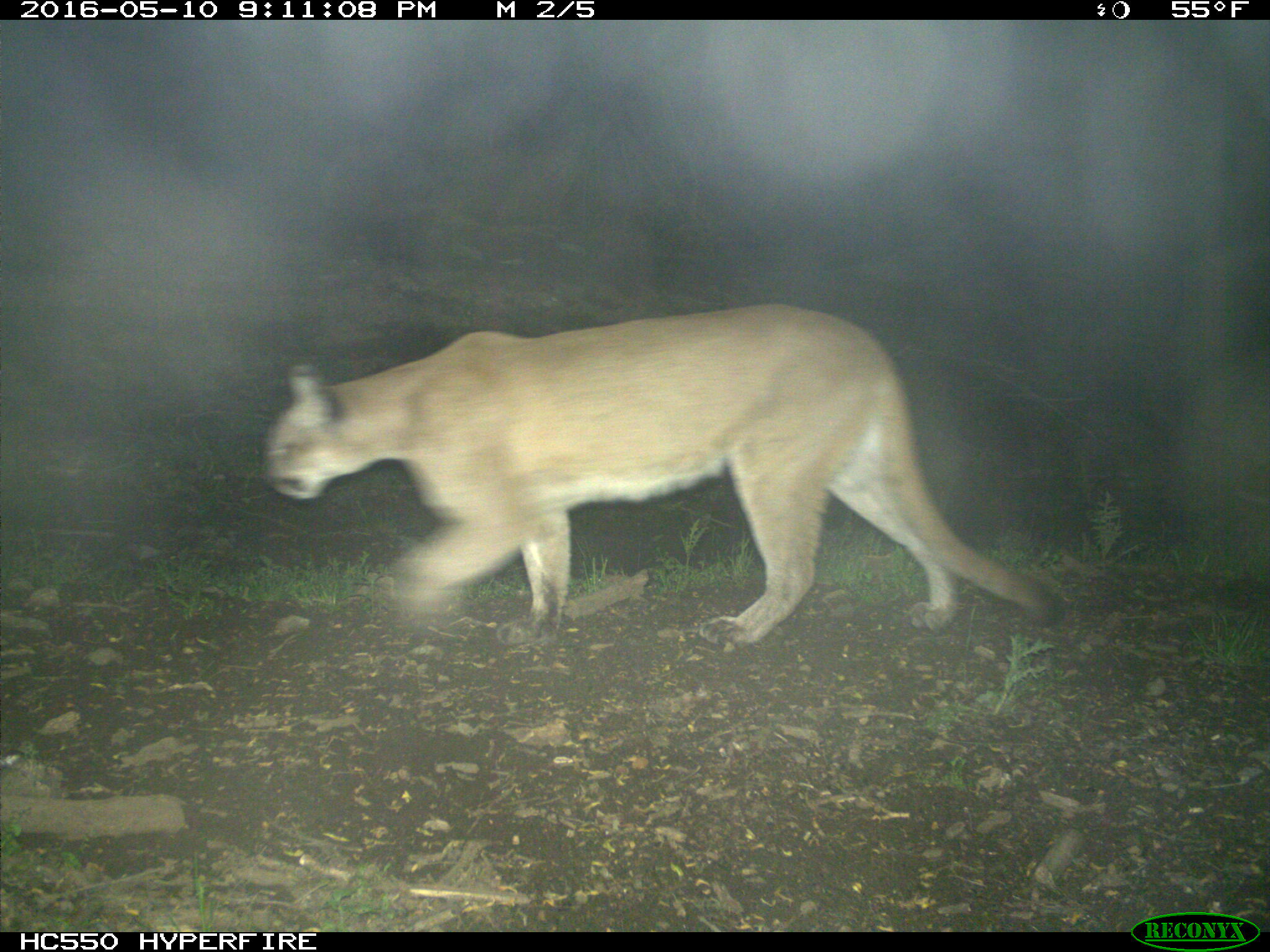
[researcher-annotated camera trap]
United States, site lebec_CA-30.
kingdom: Animalia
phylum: Chordata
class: Mammalia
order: Carnivora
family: Felidae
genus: Puma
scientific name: Puma concolor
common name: mountain lion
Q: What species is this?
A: Puma concolor (mountain lion).